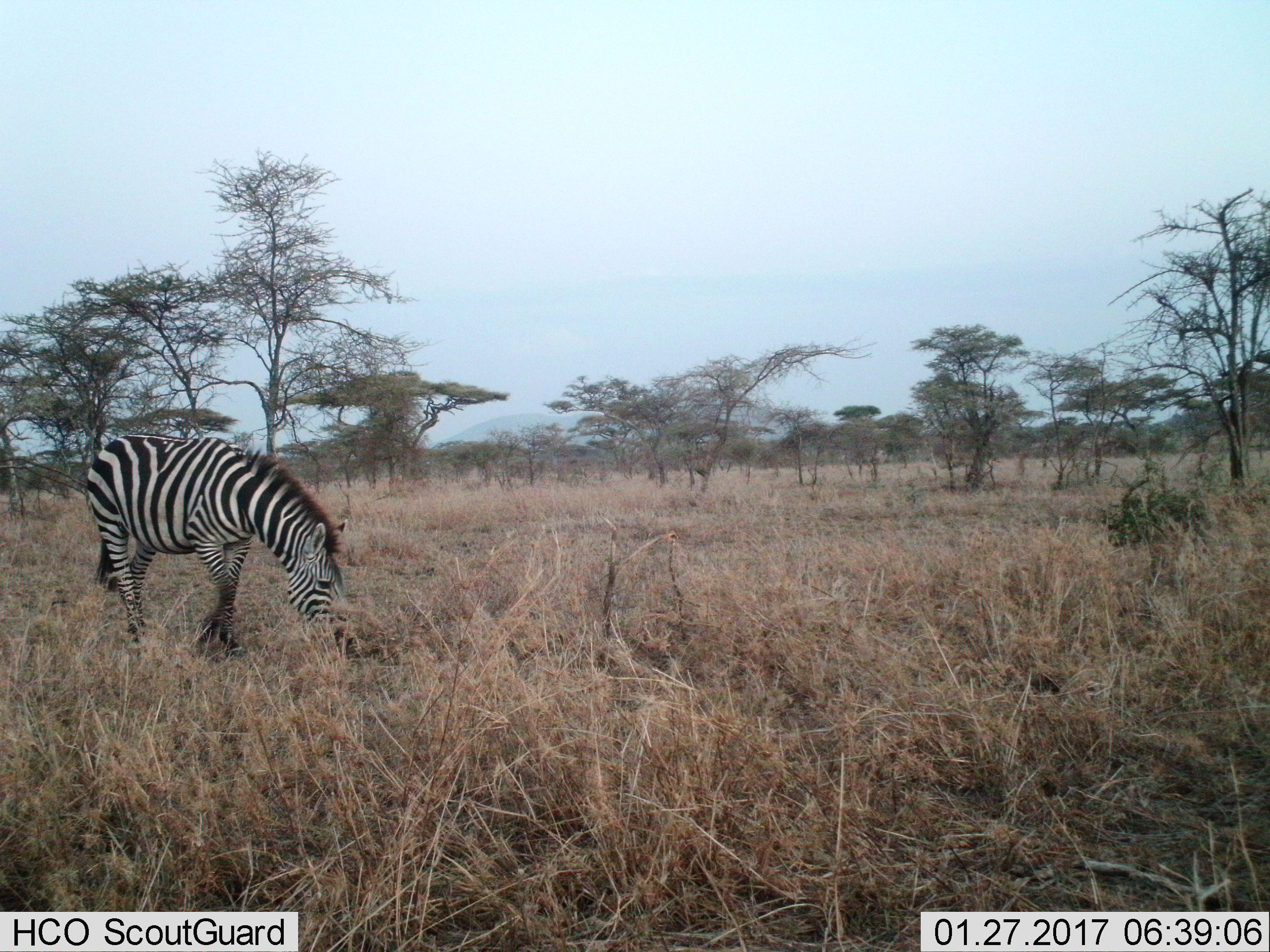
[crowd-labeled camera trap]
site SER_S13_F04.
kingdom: Animalia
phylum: Chordata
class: Mammalia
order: Perissodactyla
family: Equidae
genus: Equus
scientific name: Equus quagga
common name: plains zebra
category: zebraplains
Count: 1.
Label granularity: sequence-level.